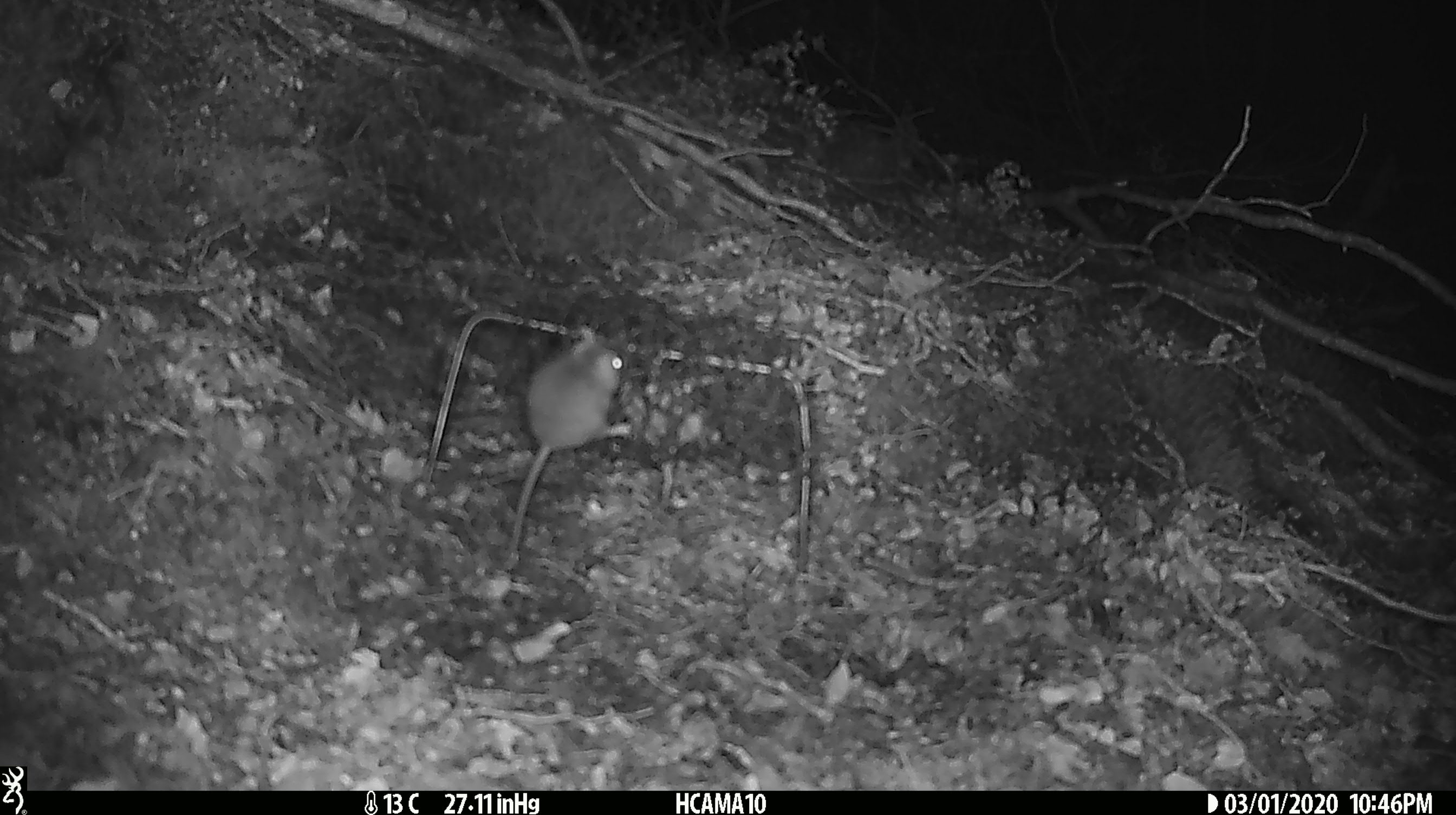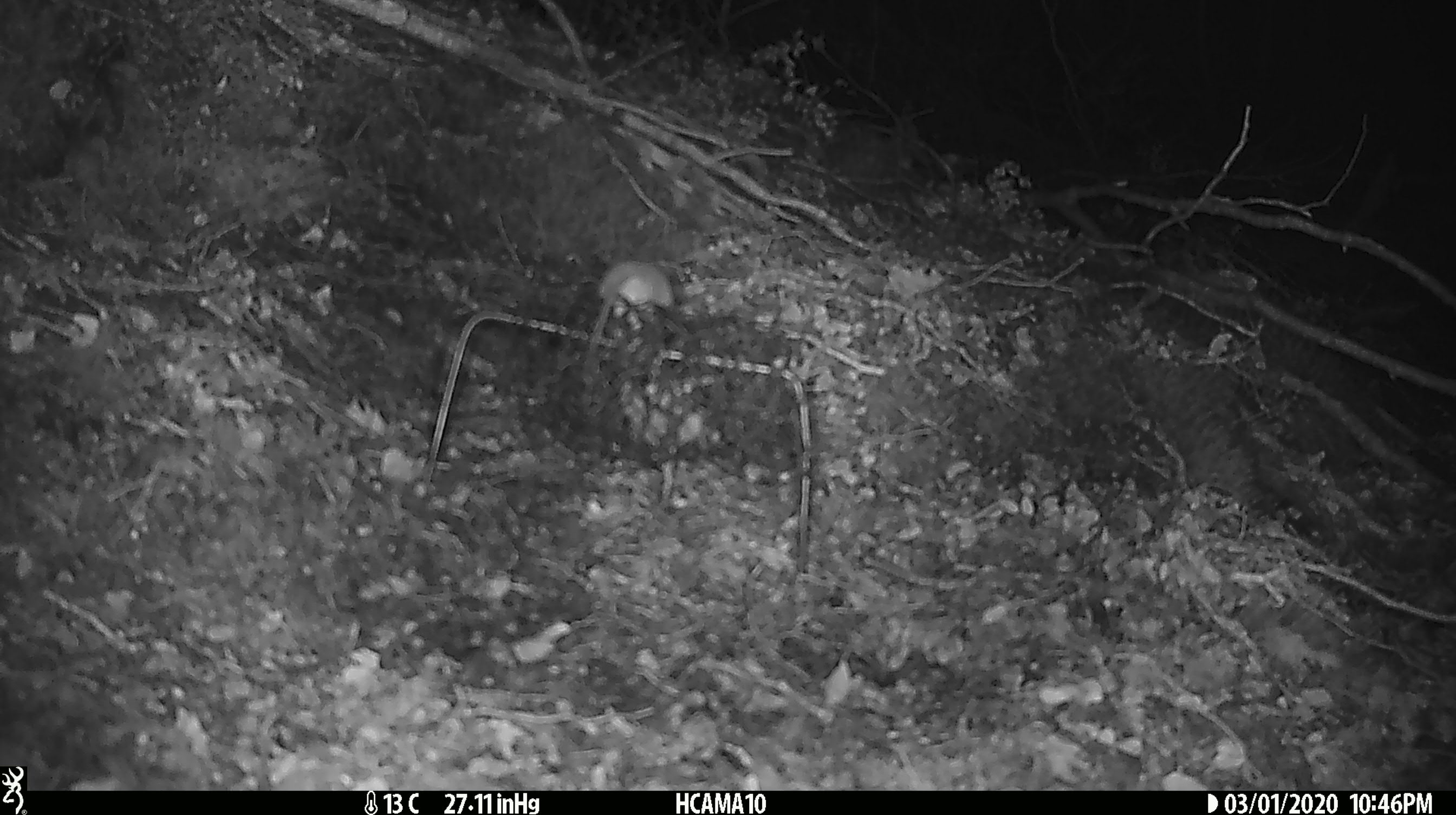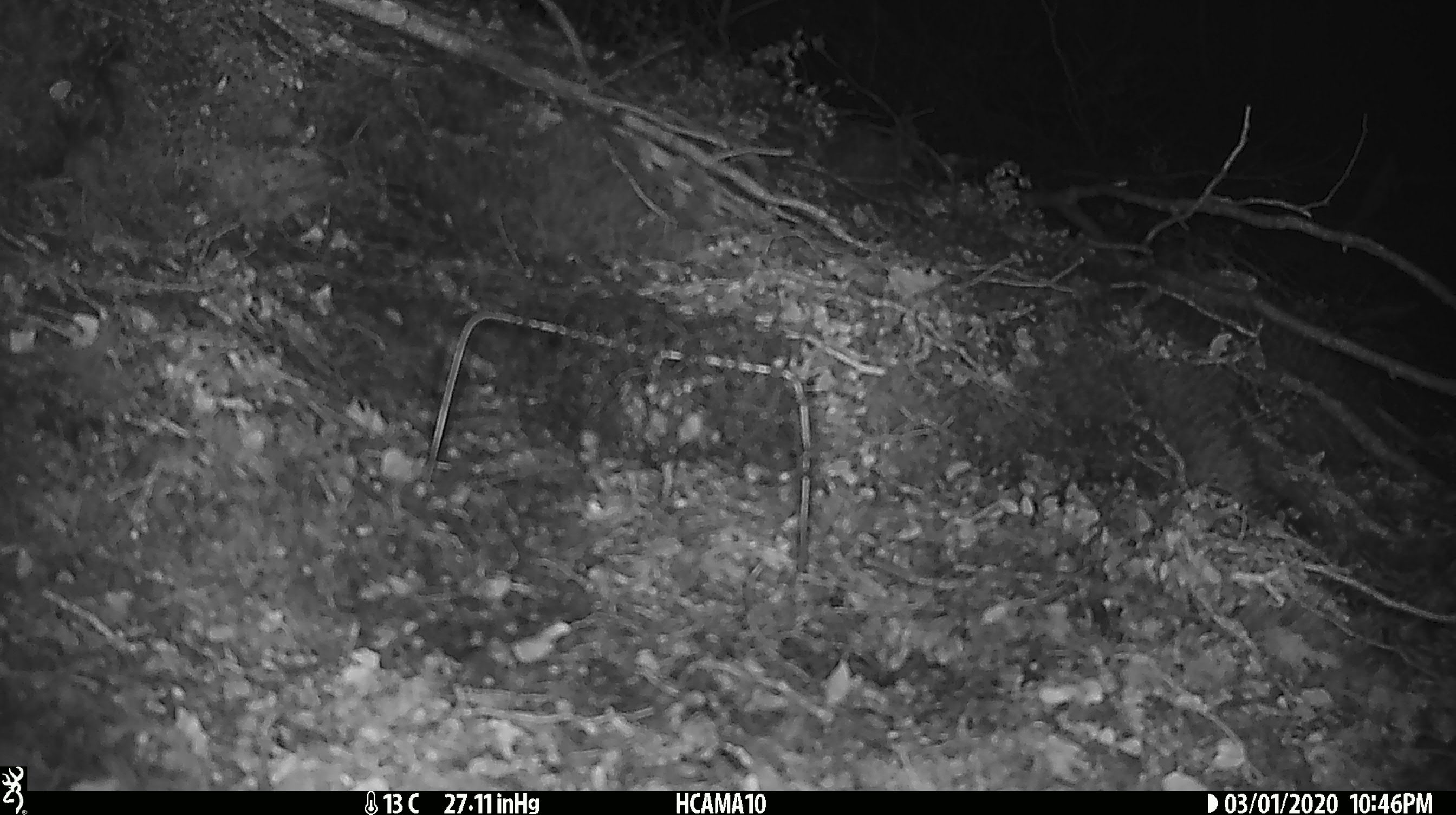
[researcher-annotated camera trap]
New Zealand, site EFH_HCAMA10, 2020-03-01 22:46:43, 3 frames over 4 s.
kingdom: Animalia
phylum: Chordata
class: Mammalia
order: Rodentia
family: Muridae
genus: Mus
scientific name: Mus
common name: mouse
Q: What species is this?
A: Mouse (Mus).